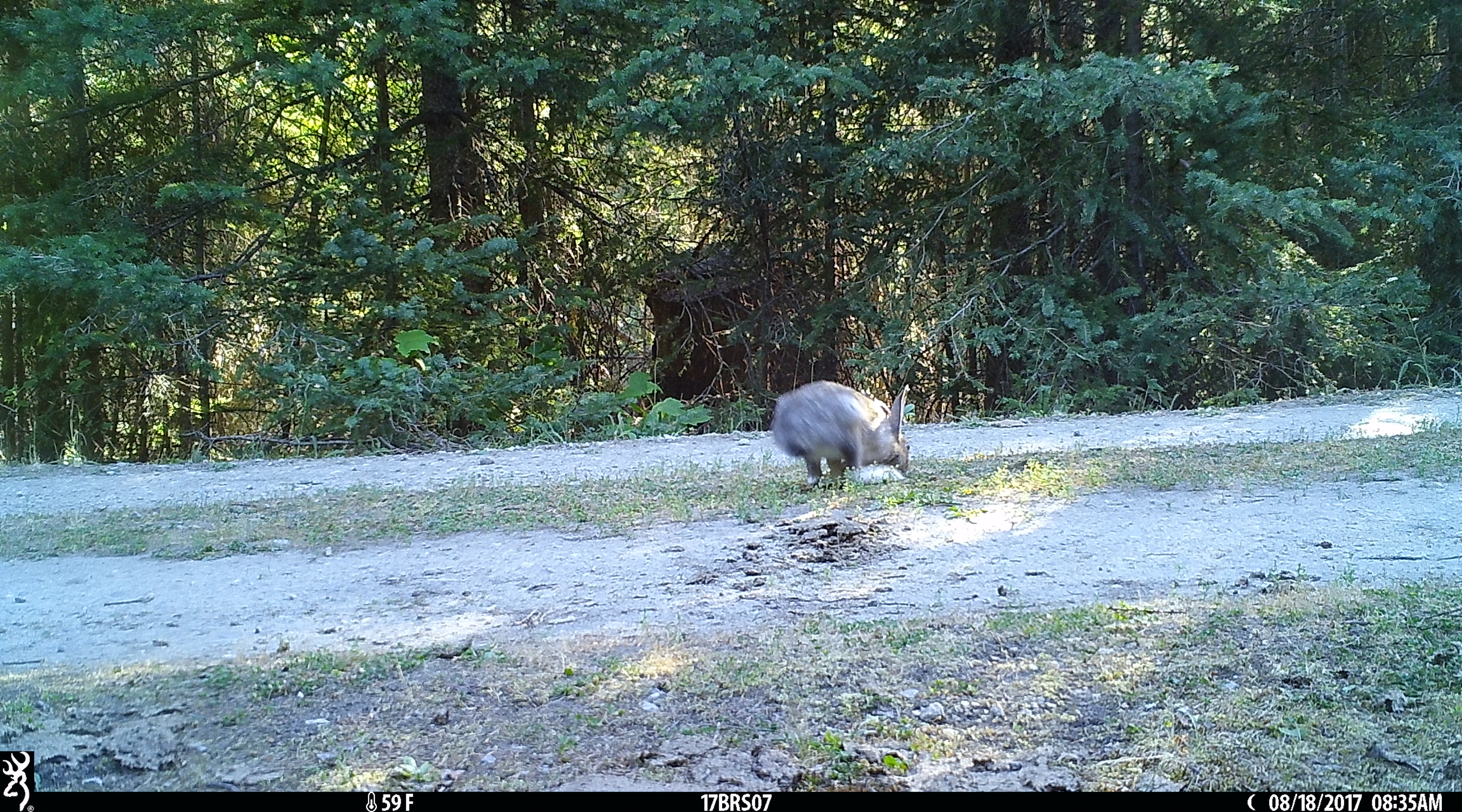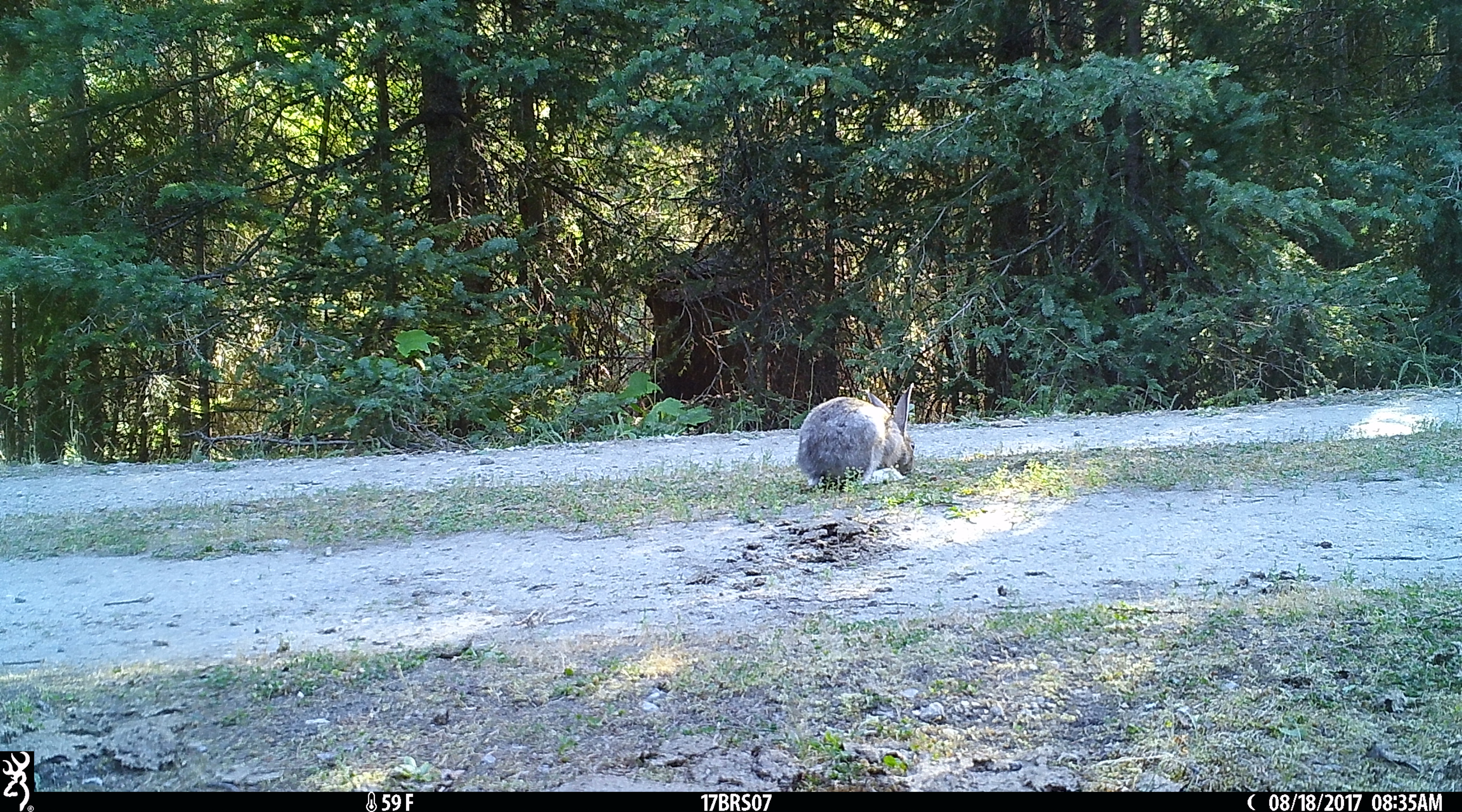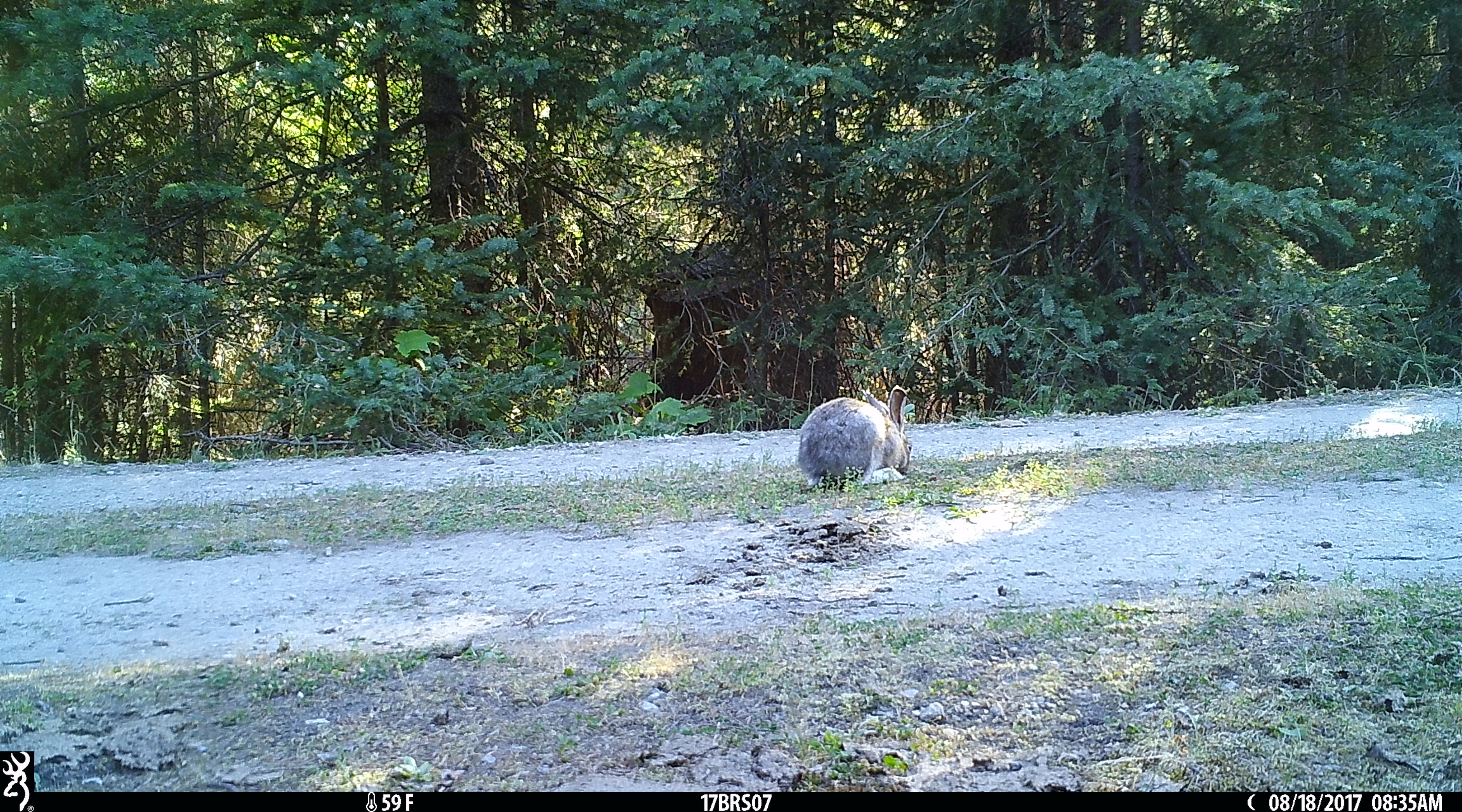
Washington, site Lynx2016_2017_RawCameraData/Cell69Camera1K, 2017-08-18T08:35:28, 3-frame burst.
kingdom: Animalia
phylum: Chordata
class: Mammalia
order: Lagomorpha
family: Leporidae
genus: Lepus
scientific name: Lepus americanus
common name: snowshoe hare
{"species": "Lepus americanus (snowshoe hare)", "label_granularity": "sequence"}